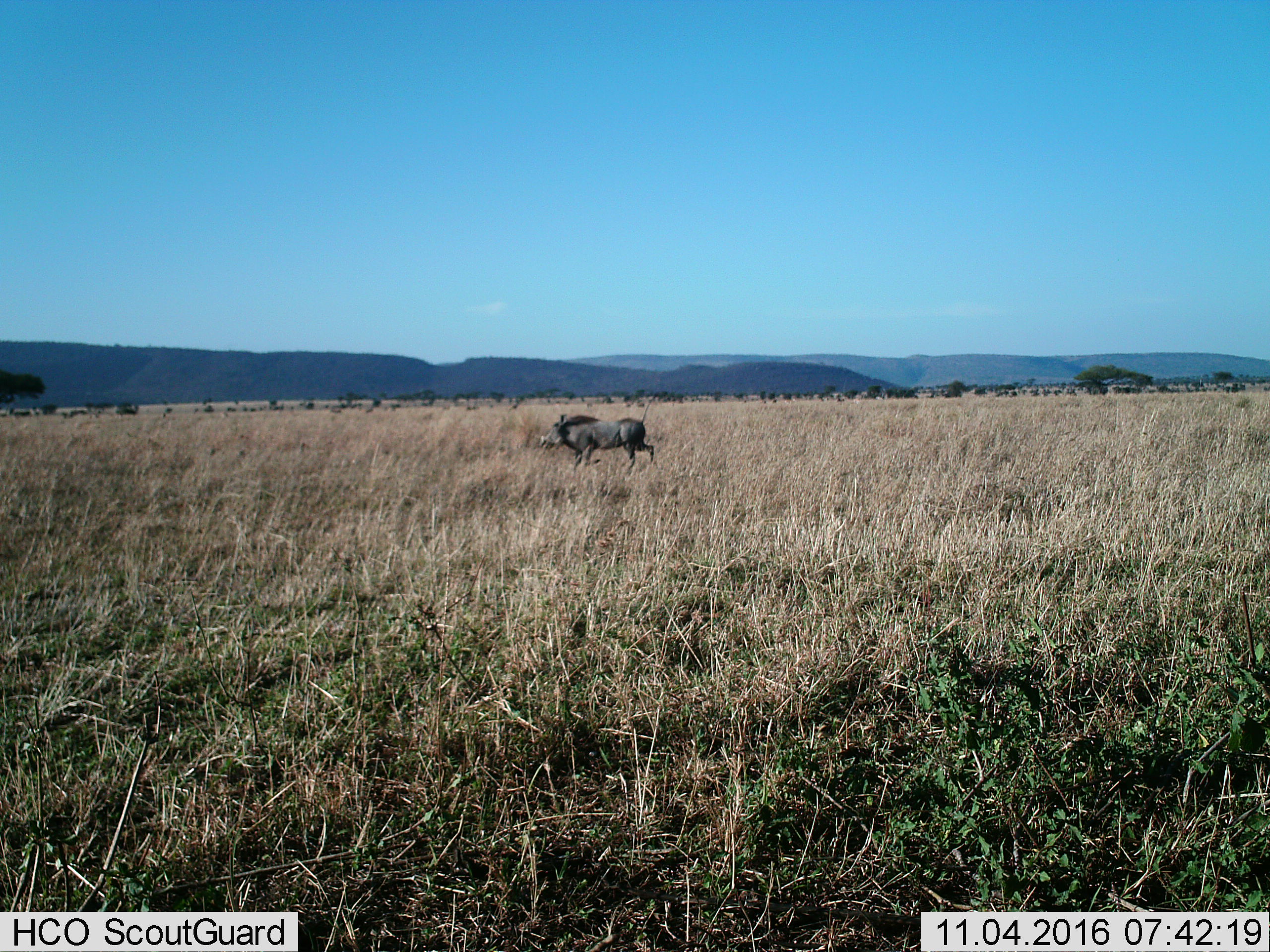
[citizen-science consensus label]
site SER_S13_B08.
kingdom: Animalia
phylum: Chordata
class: Mammalia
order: Artiodactyla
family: Suidae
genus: Phacochoerus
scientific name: Phacochoerus africanus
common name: warthog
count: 1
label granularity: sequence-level